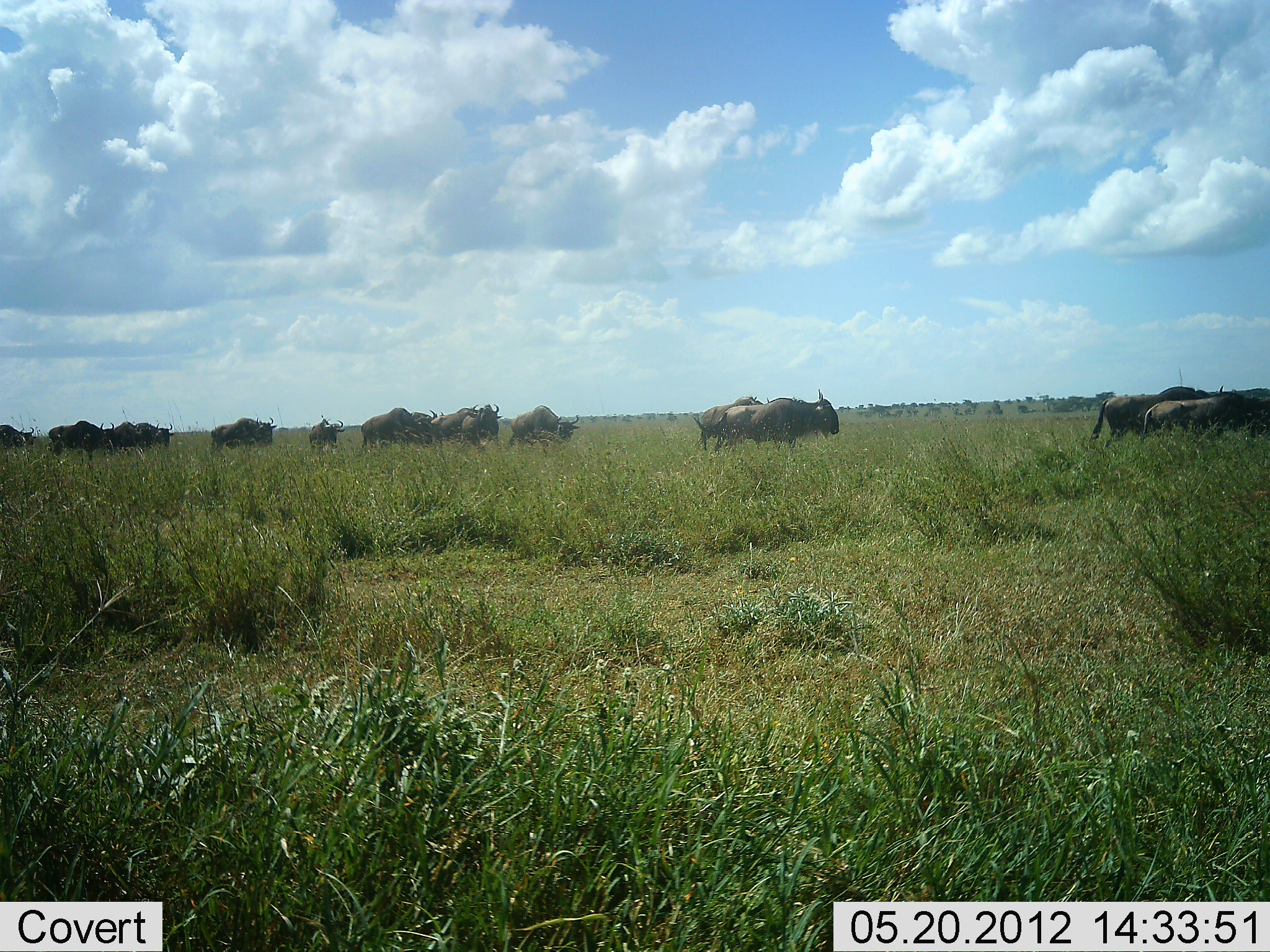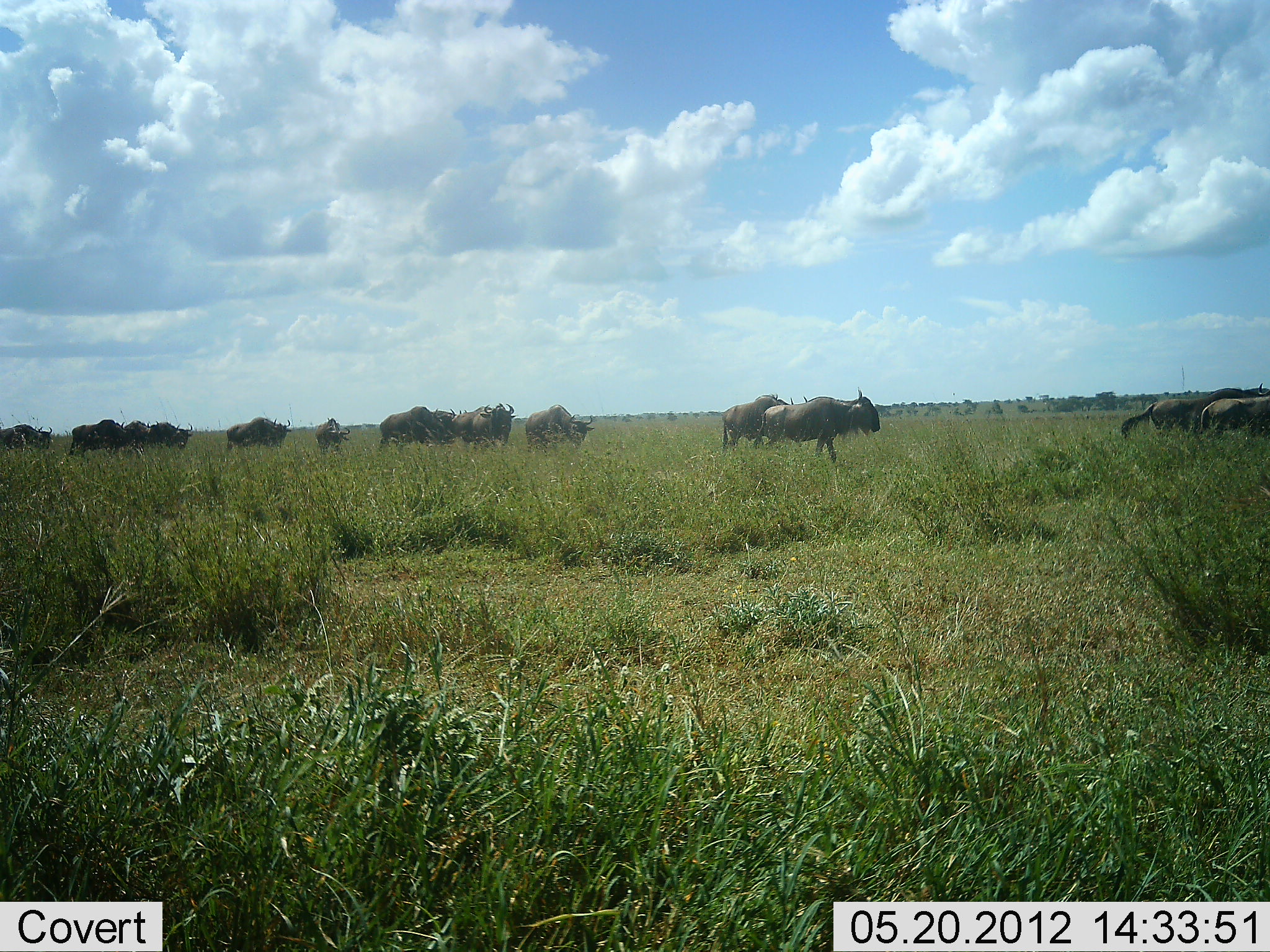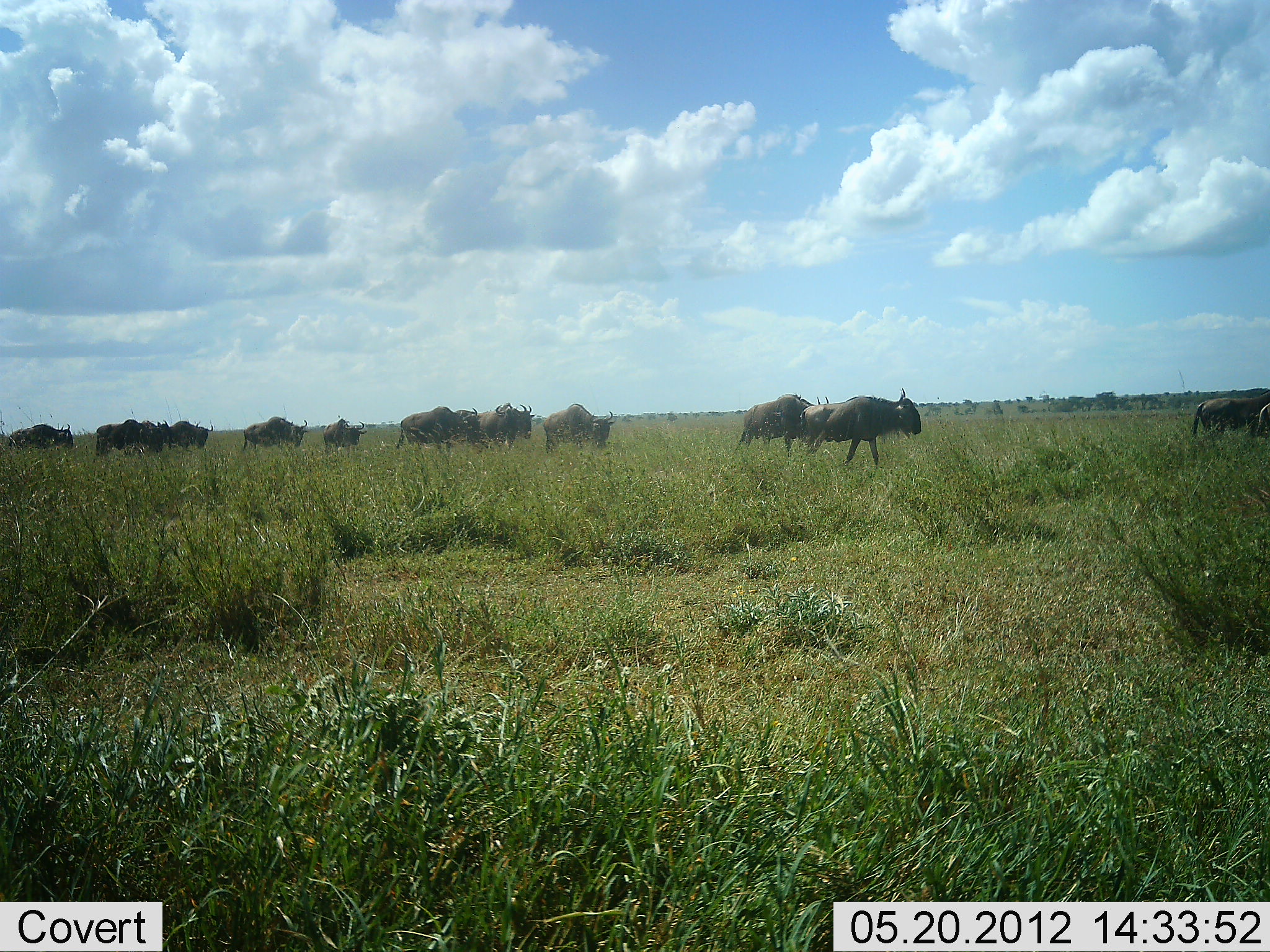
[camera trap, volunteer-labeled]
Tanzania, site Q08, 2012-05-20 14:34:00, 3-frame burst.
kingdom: Animalia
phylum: Chordata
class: Mammalia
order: Artiodactyla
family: Bovidae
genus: Connochaetes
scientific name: Connochaetes taurinus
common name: blue wildebeest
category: wildebeest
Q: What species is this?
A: Wildebeest (blue wildebeest) (Connochaetes taurinus).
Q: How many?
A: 11-50.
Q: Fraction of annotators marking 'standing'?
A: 10%.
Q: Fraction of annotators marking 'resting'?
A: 0%.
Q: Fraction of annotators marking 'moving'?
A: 90%.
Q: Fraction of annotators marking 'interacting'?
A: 0%.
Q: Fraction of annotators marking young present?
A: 0%.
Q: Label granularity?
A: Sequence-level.